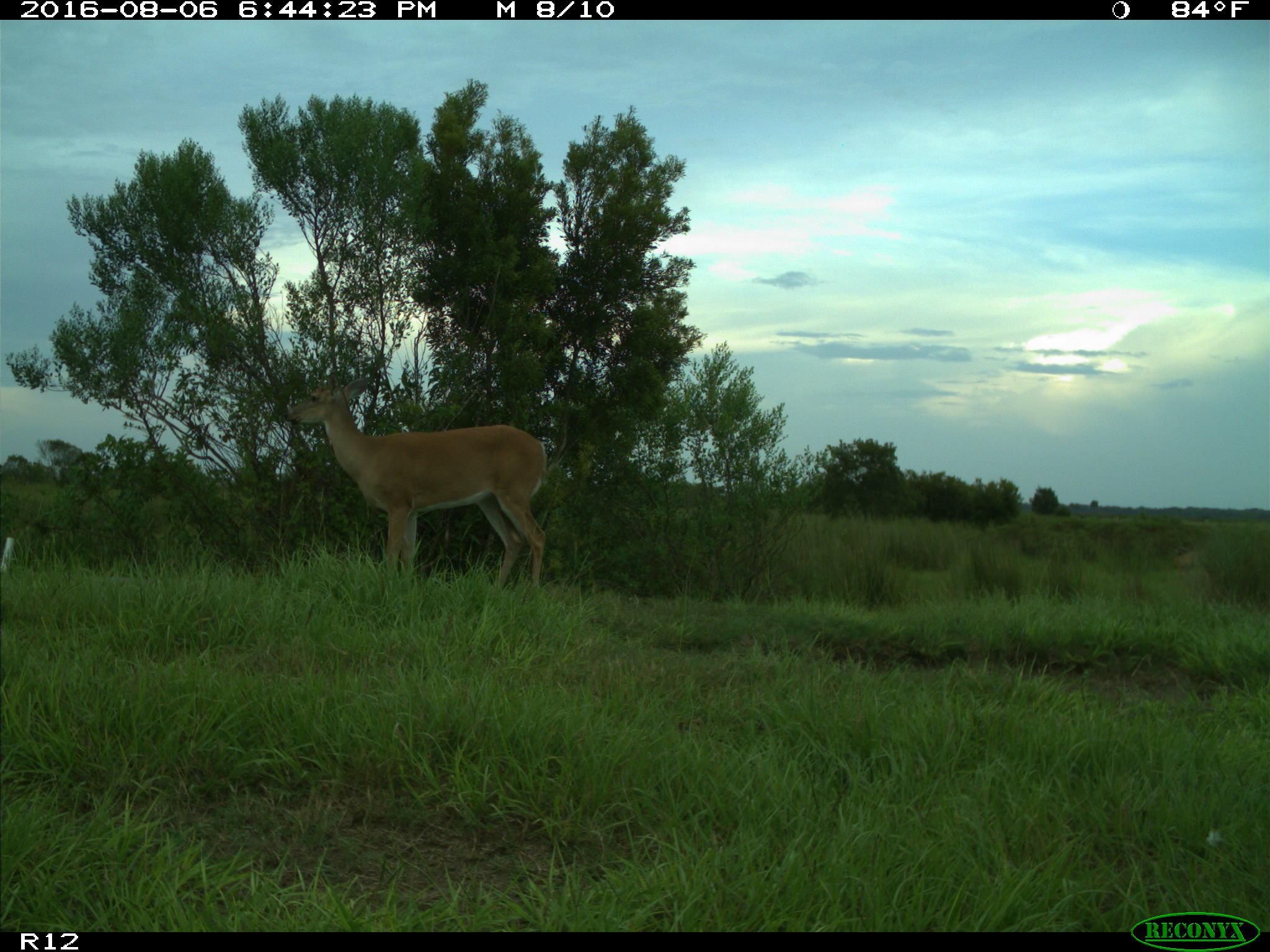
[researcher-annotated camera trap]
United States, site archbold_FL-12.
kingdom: Animalia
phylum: Chordata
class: Mammalia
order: Artiodactyla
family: Cervidae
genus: Odocoileus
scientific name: Odocoileus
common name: deer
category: unidentified deer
Unidentified deer (deer) (Odocoileus).